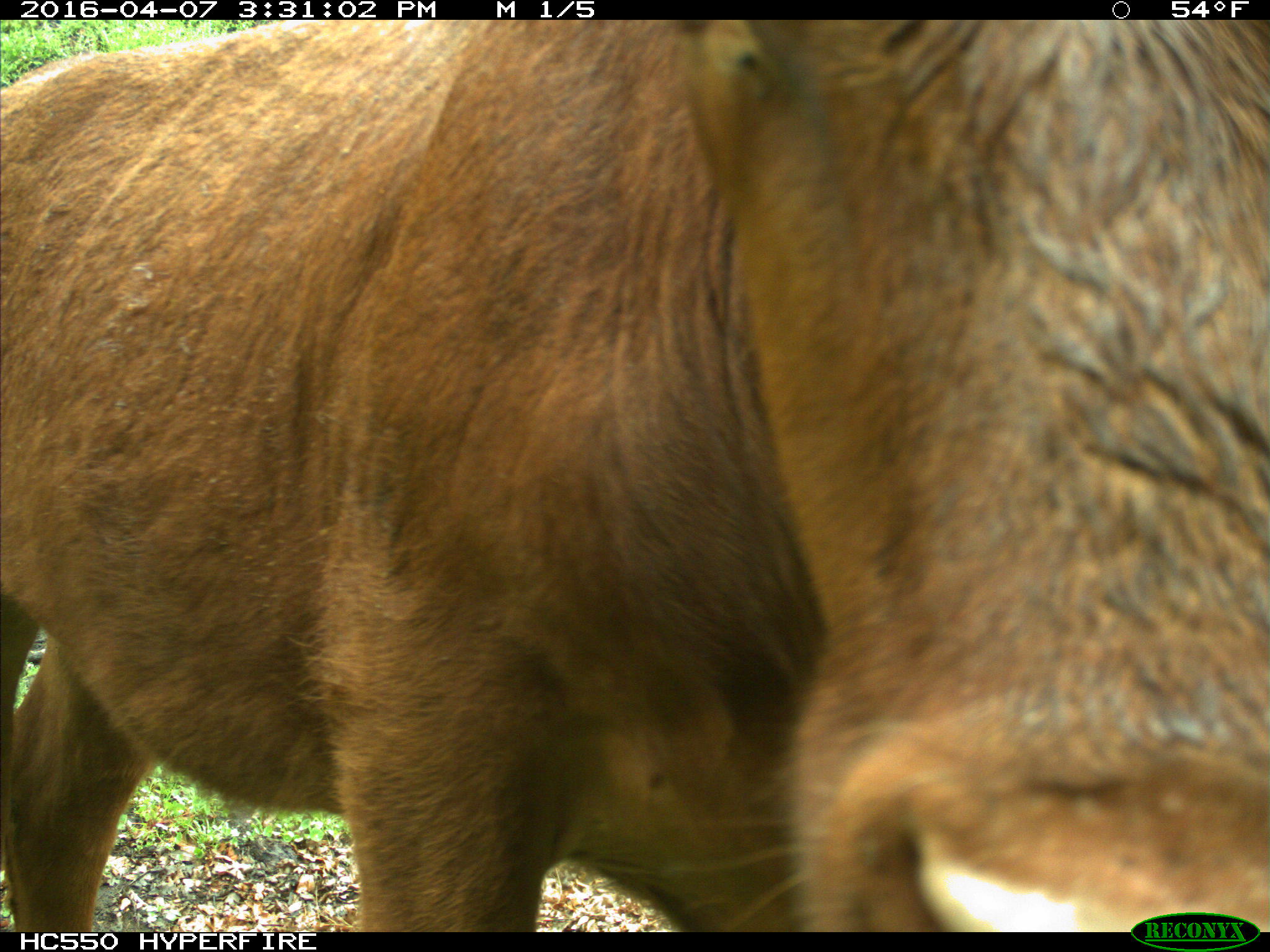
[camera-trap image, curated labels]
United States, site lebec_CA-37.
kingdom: Animalia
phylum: Chordata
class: Mammalia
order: Artiodactyla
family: Bovidae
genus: Bos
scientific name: Bos taurus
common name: domestic cow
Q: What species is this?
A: Bos taurus (domestic cow).